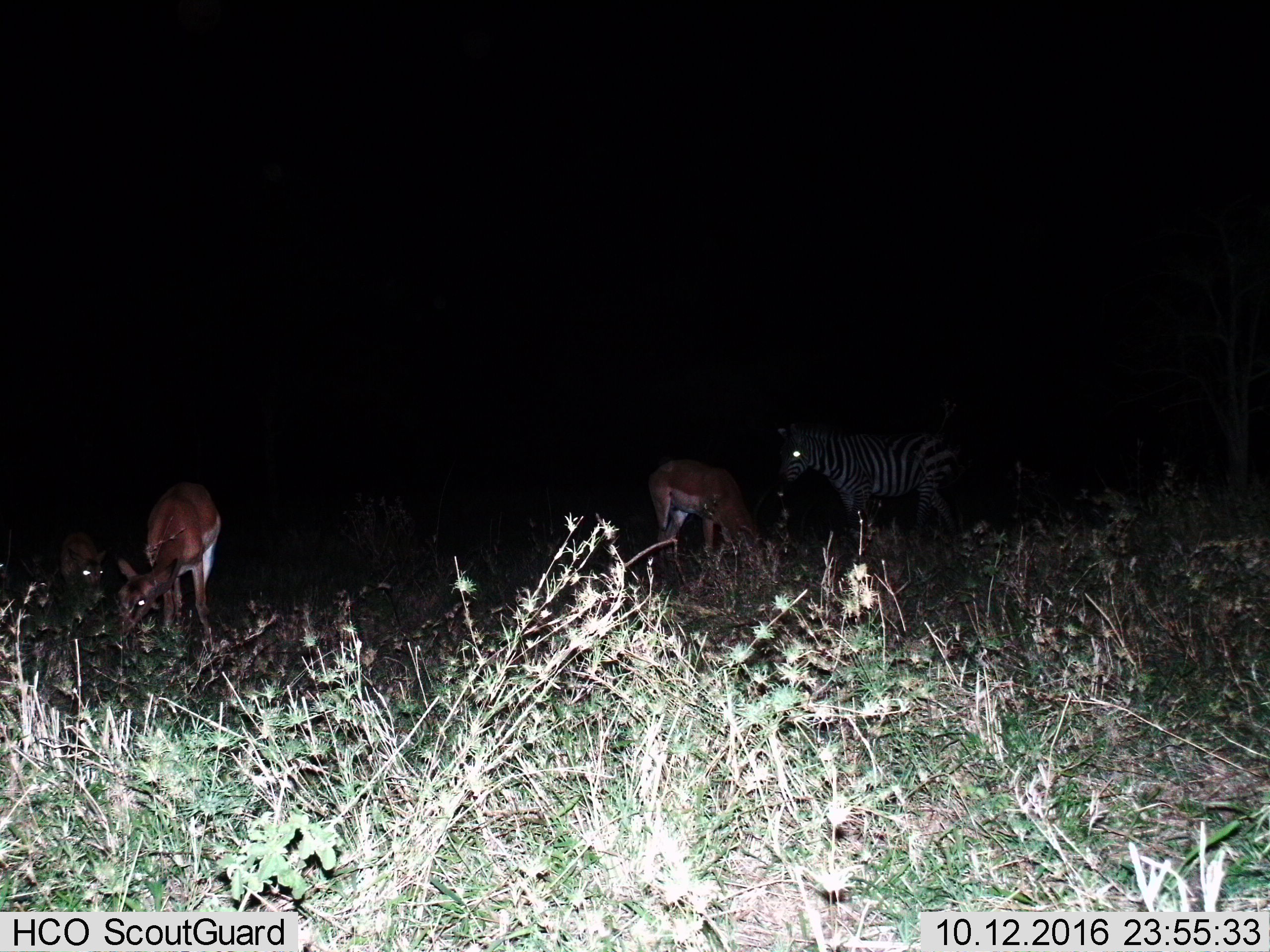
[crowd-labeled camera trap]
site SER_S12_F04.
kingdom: Animalia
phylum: Chordata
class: Mammalia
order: Artiodactyla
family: Bovidae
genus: Eudorcas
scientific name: Eudorcas thomsonii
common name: thomson's gazelle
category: gazellethomsons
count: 3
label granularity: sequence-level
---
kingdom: Animalia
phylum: Chordata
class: Mammalia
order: Perissodactyla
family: Equidae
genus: Equus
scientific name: Equus quagga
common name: plains zebra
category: zebraplains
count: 1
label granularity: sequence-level